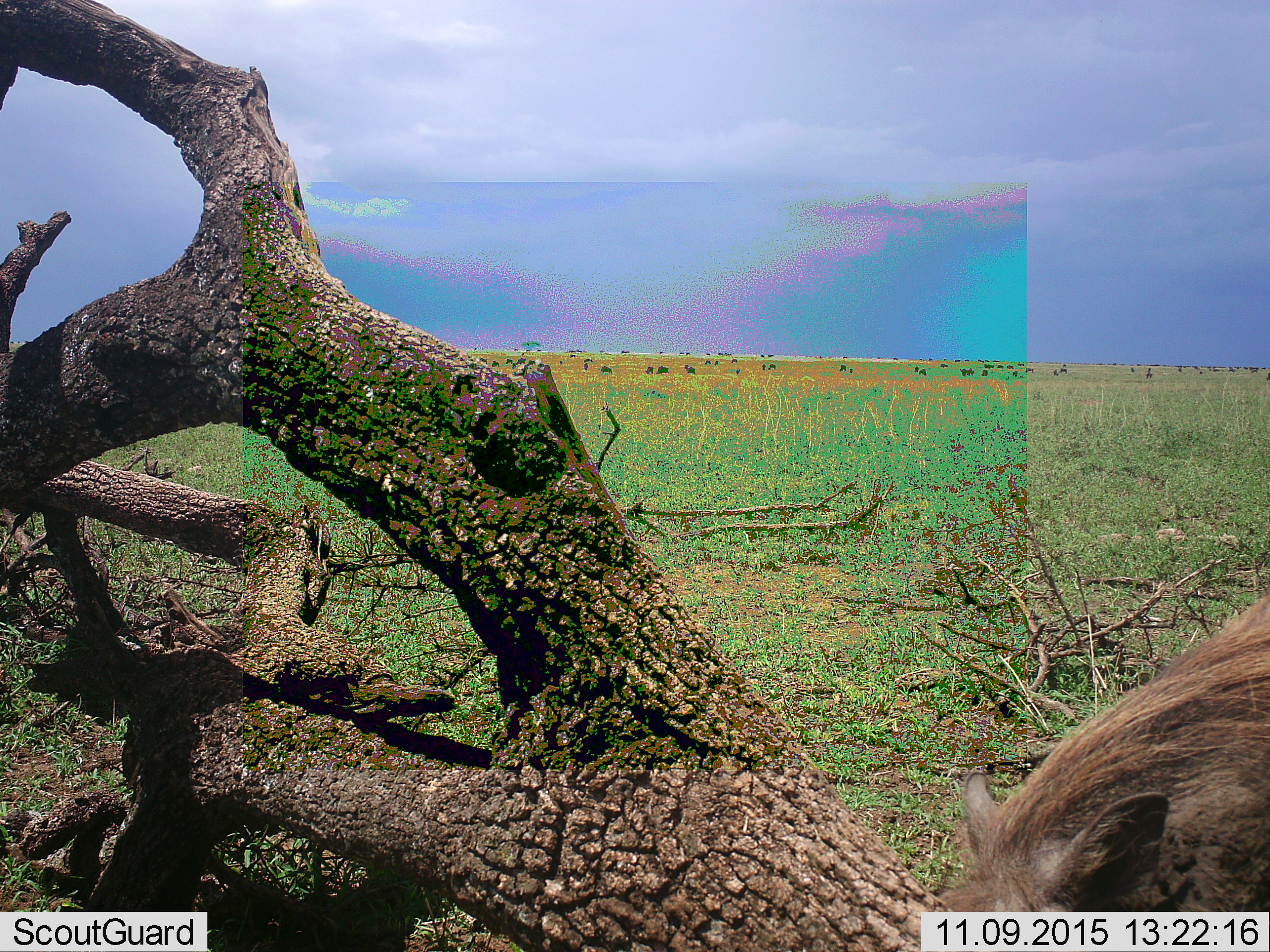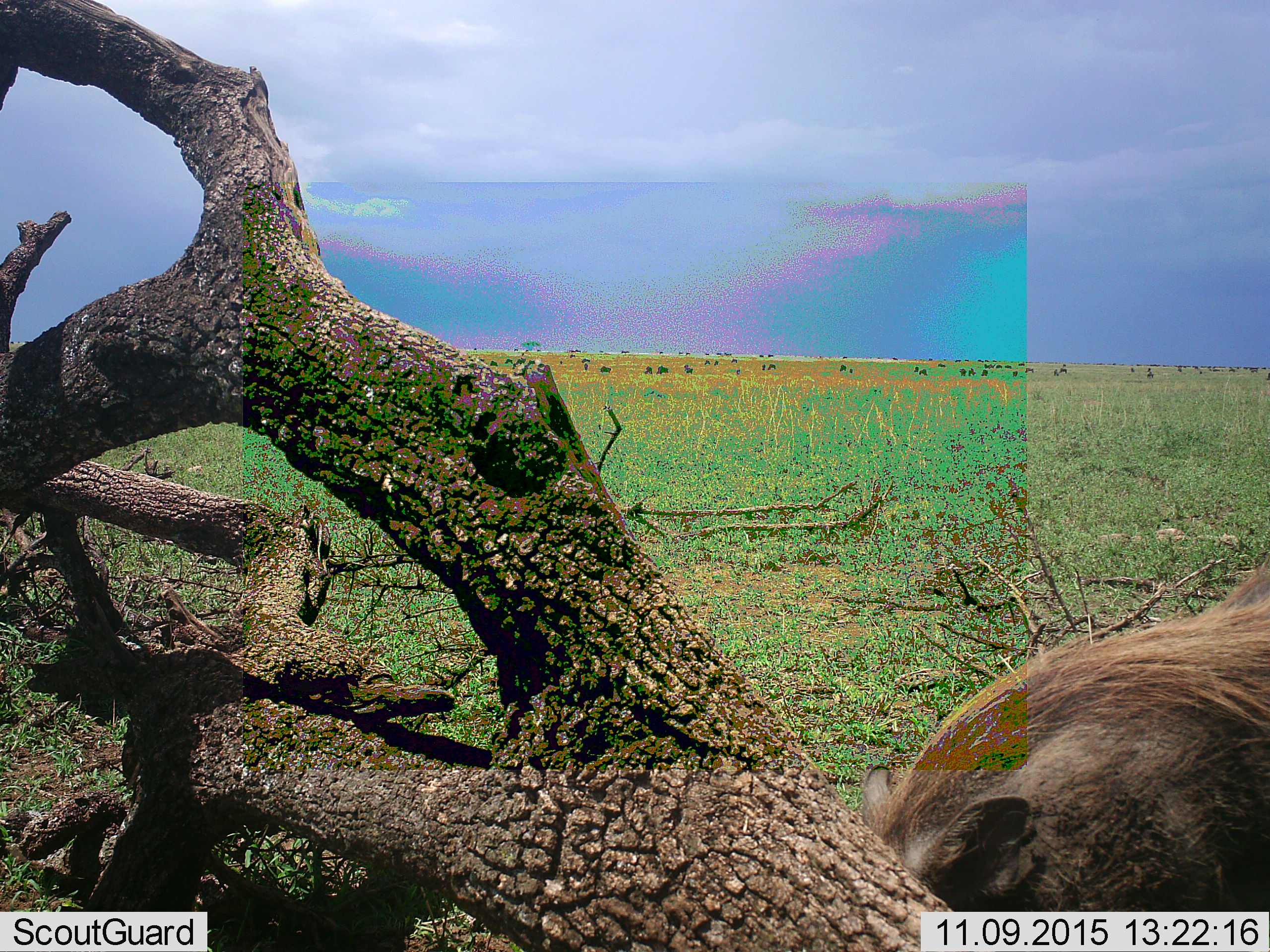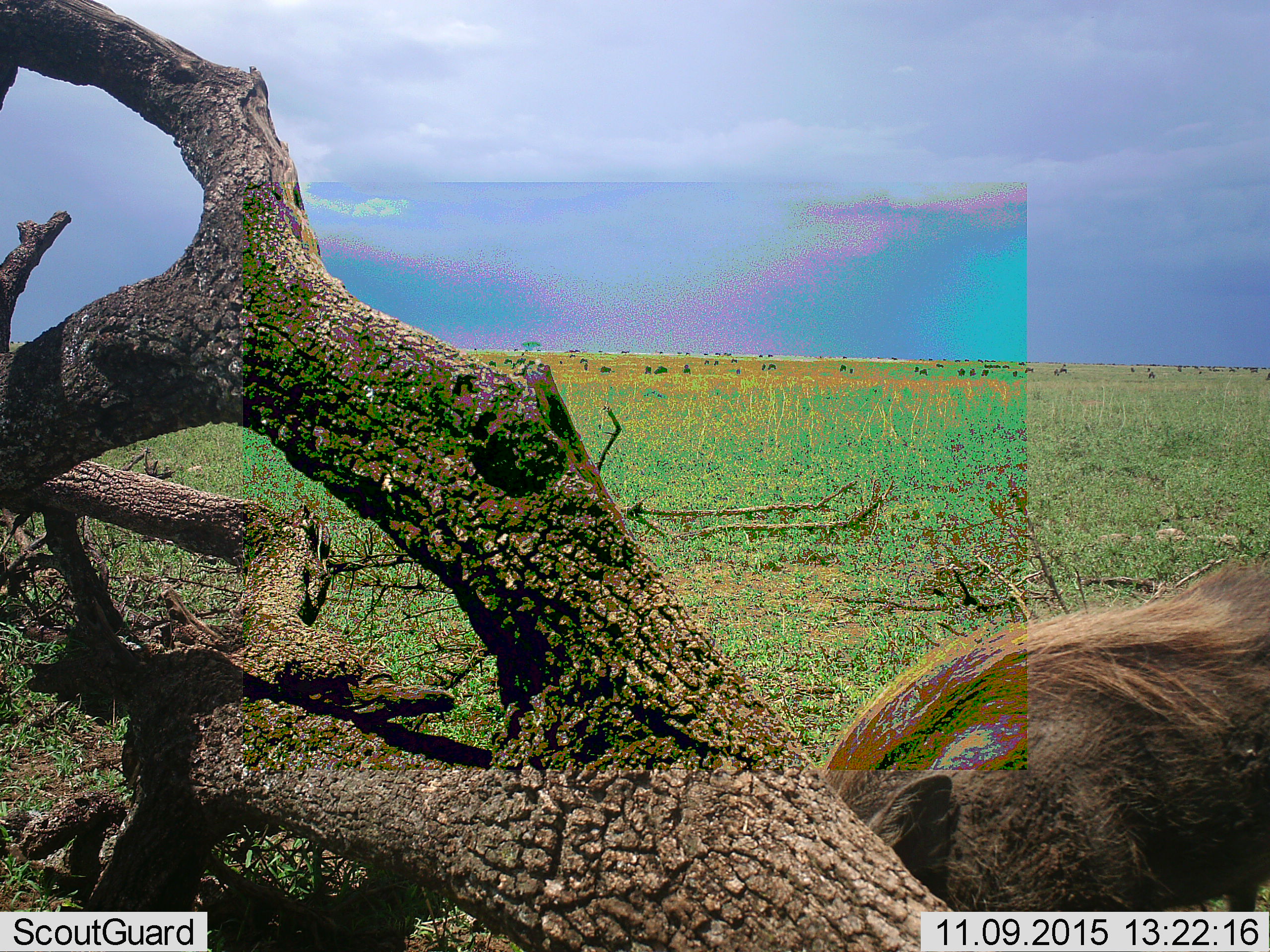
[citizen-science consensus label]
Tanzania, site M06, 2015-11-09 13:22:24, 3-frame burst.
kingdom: Animalia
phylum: Chordata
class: Mammalia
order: Artiodactyla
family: Suidae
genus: Phacochoerus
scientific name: Phacochoerus africanus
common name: warthog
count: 1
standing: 12%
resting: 0%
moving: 88%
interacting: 0%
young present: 0%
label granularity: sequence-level